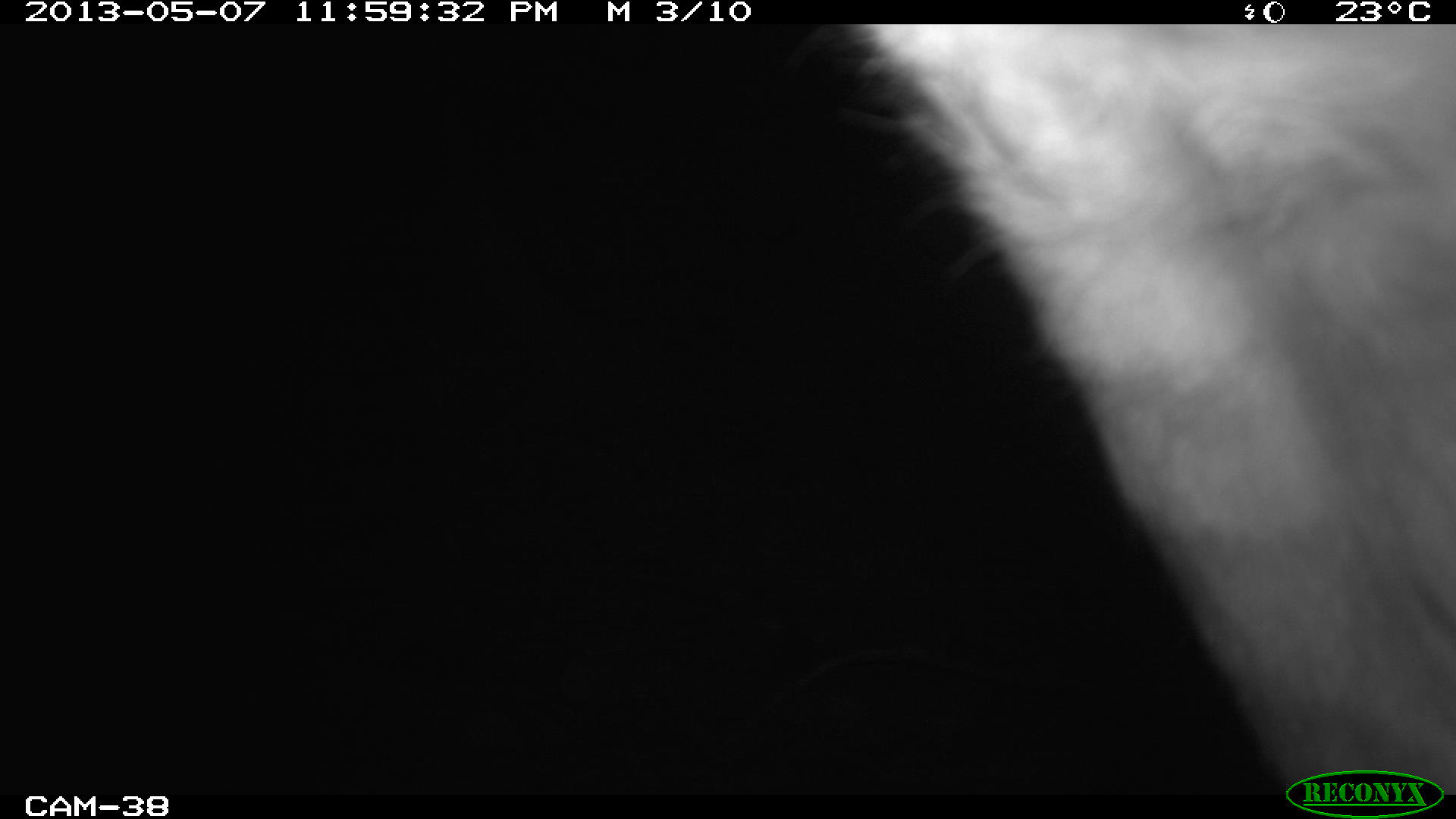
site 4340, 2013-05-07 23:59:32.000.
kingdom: Animalia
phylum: Chordata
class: Mammalia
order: Perissodactyla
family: Tapiridae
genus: Tapirus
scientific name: Tapirus bairdii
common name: baird's tapir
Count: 1.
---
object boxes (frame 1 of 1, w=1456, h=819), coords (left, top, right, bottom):
tapirus bairdii: (841, 24, 1456, 790)